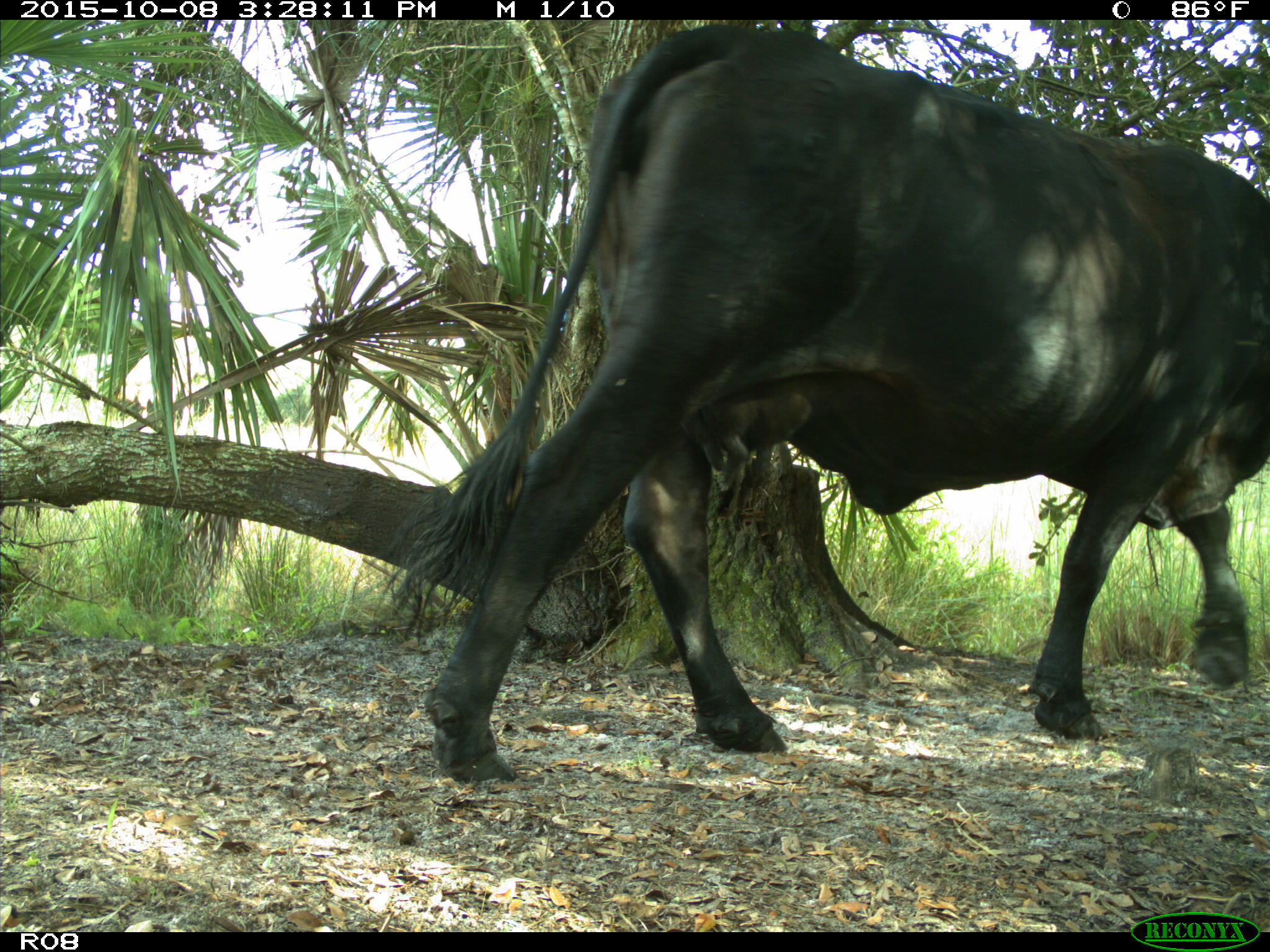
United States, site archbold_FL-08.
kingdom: Animalia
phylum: Chordata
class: Mammalia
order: Artiodactyla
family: Bovidae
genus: Bos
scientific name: Bos taurus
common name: domestic cow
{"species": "Bos taurus (domestic cow)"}